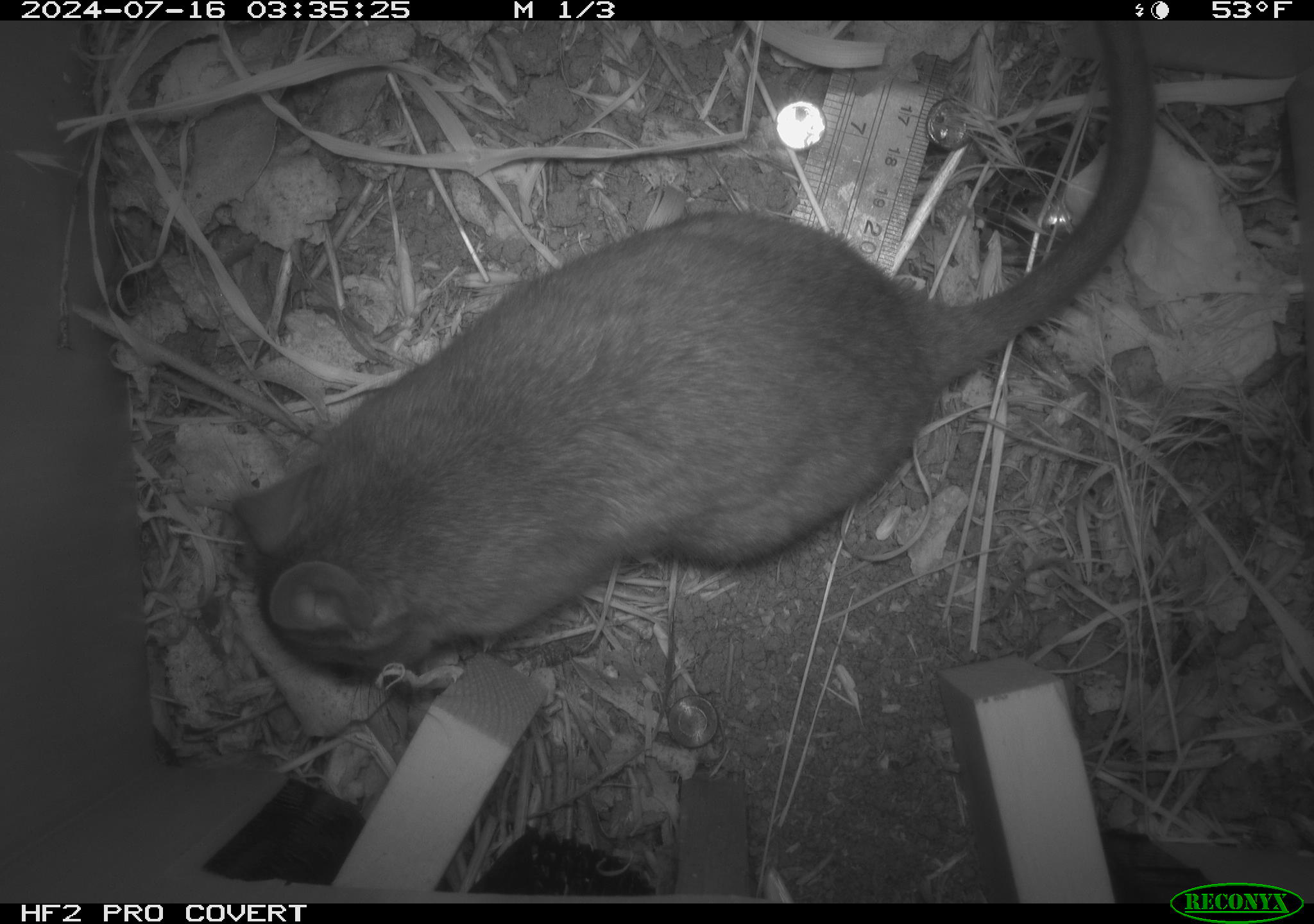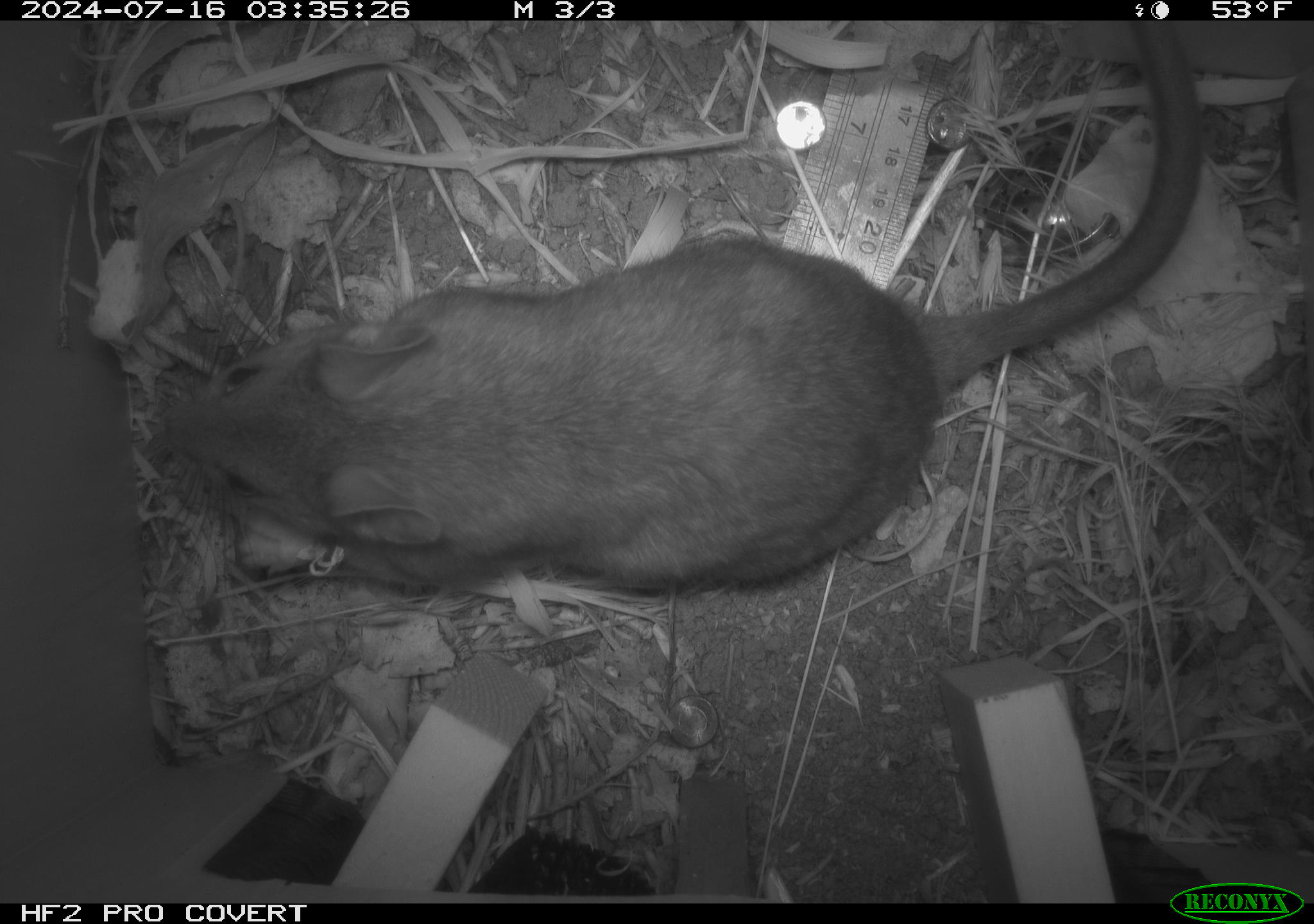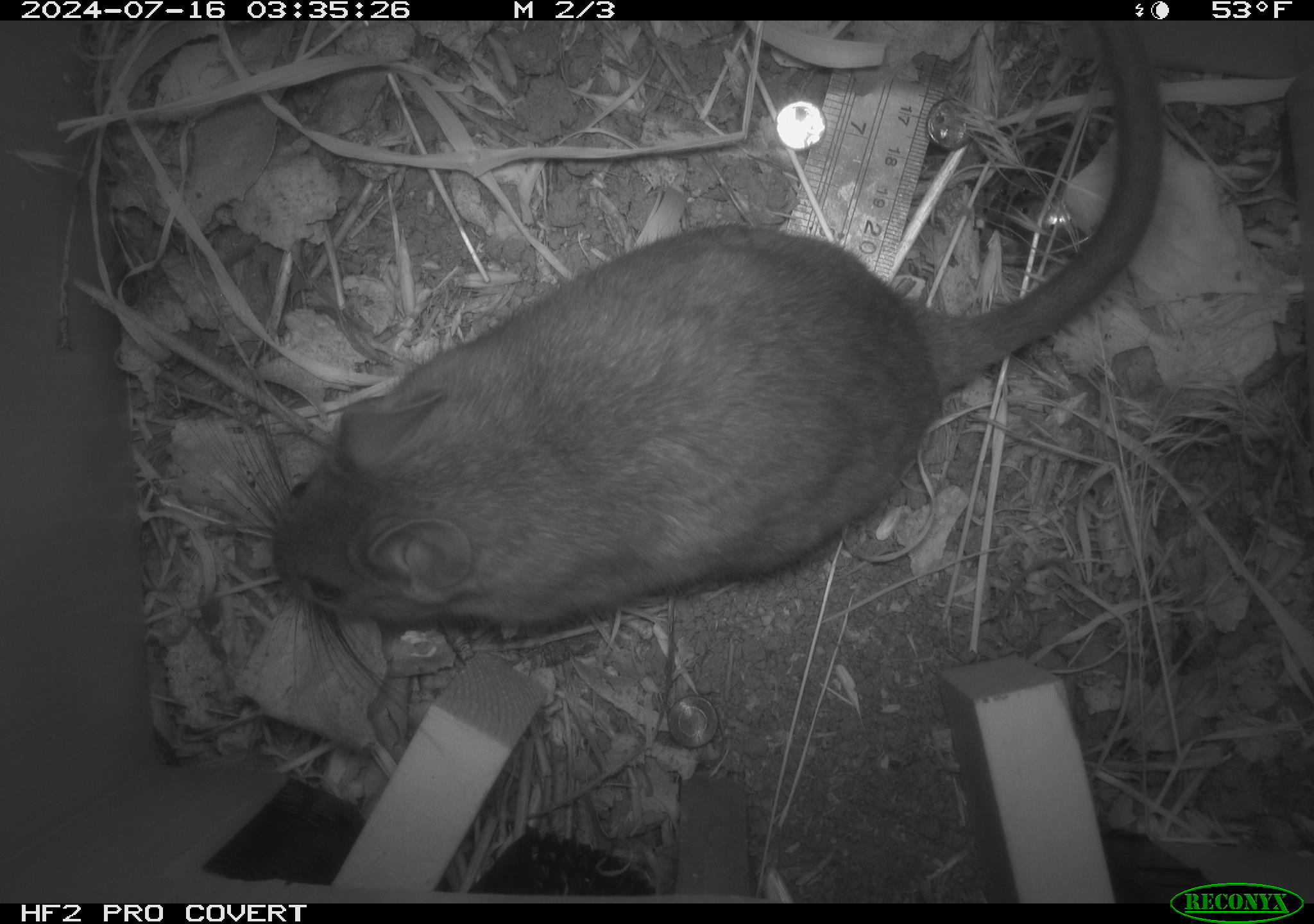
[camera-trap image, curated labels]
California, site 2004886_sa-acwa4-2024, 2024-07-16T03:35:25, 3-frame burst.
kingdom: Animalia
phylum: Chordata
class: Mammalia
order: Rodentia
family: Cricetidae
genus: Neotoma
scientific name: Neotoma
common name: pack rat or woodrat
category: neotoma species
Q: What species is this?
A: Neotoma species (pack rat or woodrat) (Neotoma).